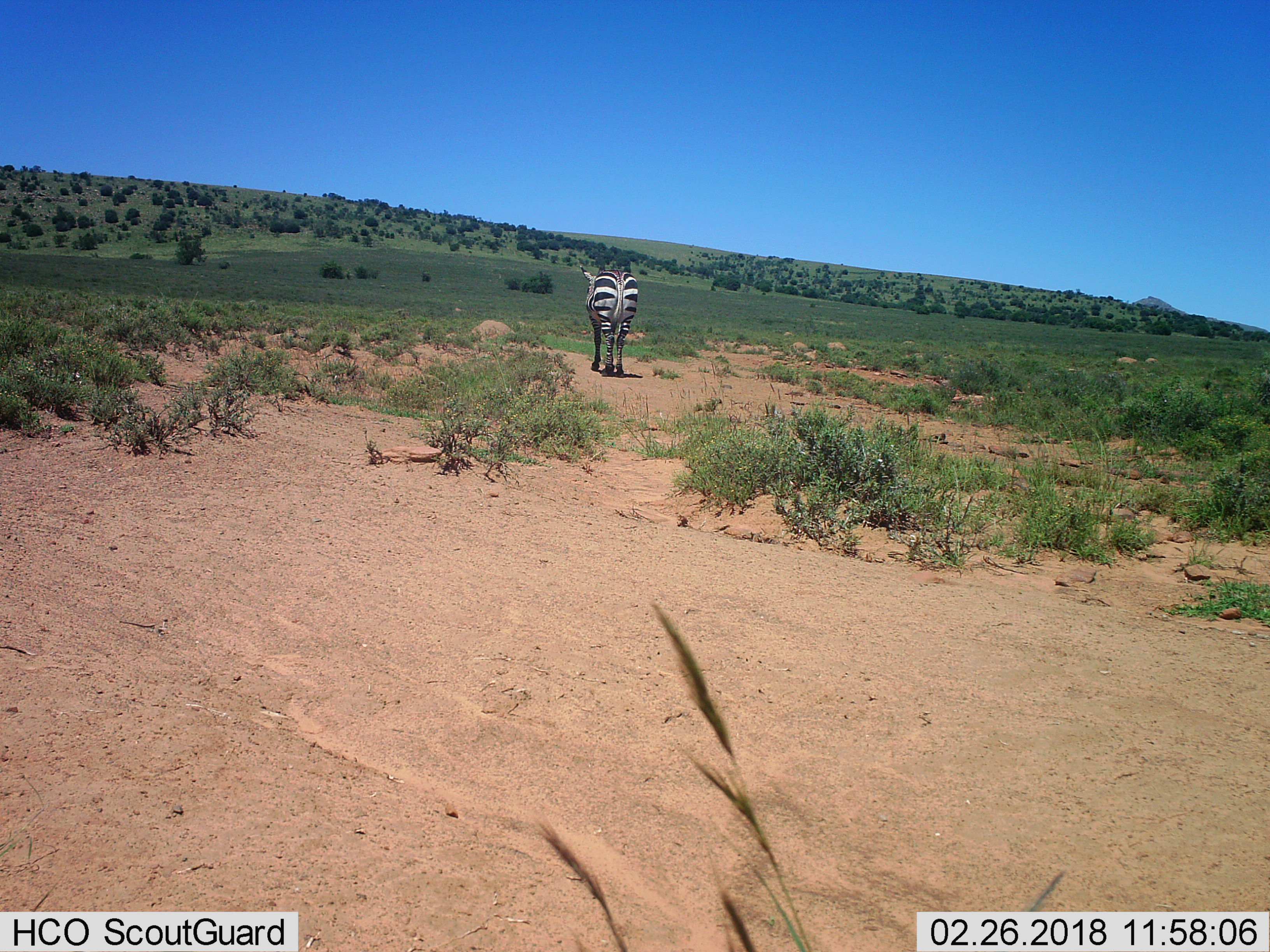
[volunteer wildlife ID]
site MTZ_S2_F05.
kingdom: Animalia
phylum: Chordata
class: Mammalia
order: Perissodactyla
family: Equidae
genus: Equus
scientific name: Equus zebra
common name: mountain zebra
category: zebramountain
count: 1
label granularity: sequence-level